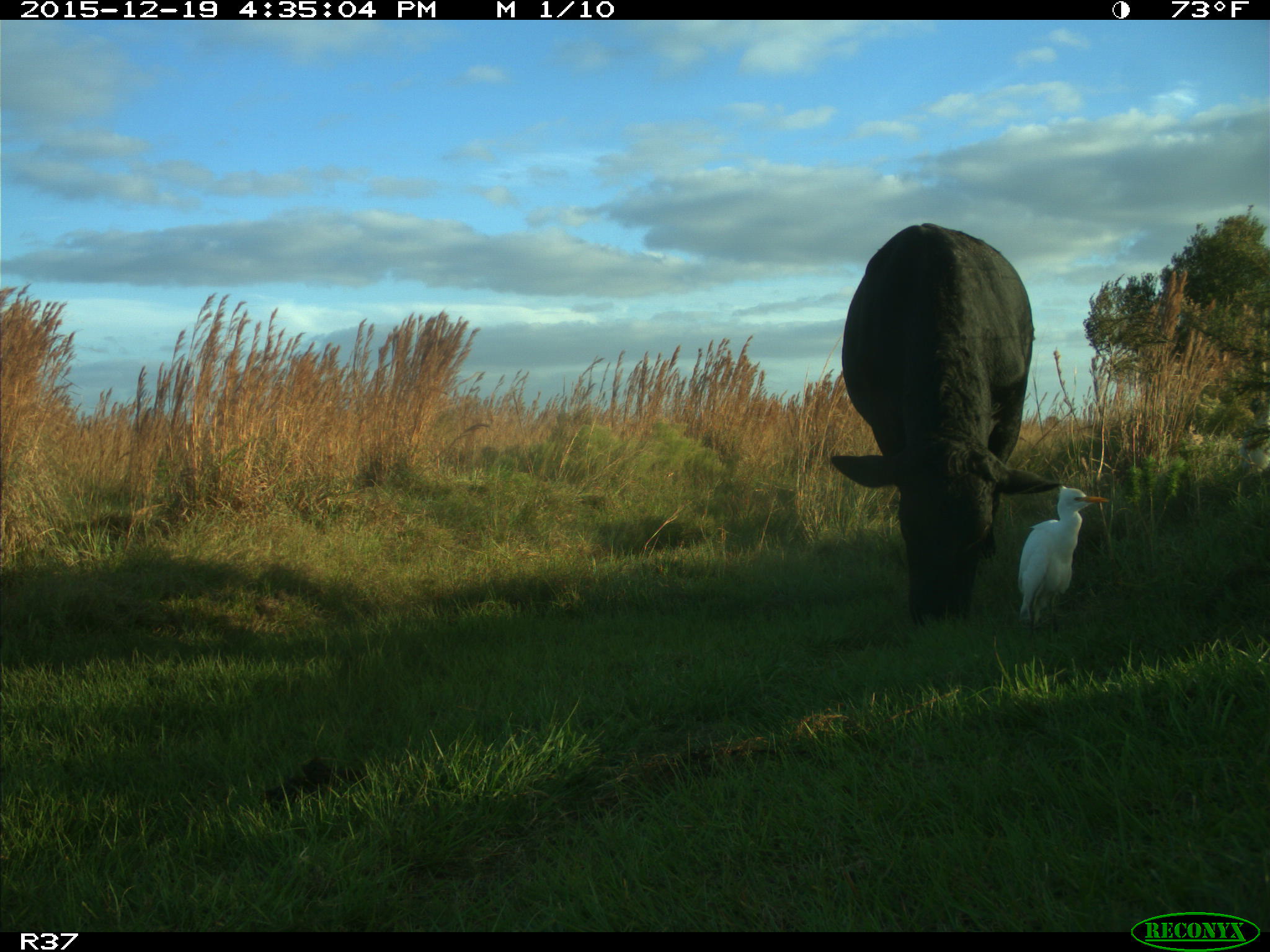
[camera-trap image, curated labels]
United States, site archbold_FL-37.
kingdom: Animalia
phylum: Chordata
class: Mammalia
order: Artiodactyla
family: Bovidae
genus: Bos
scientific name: Bos taurus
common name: domestic cow